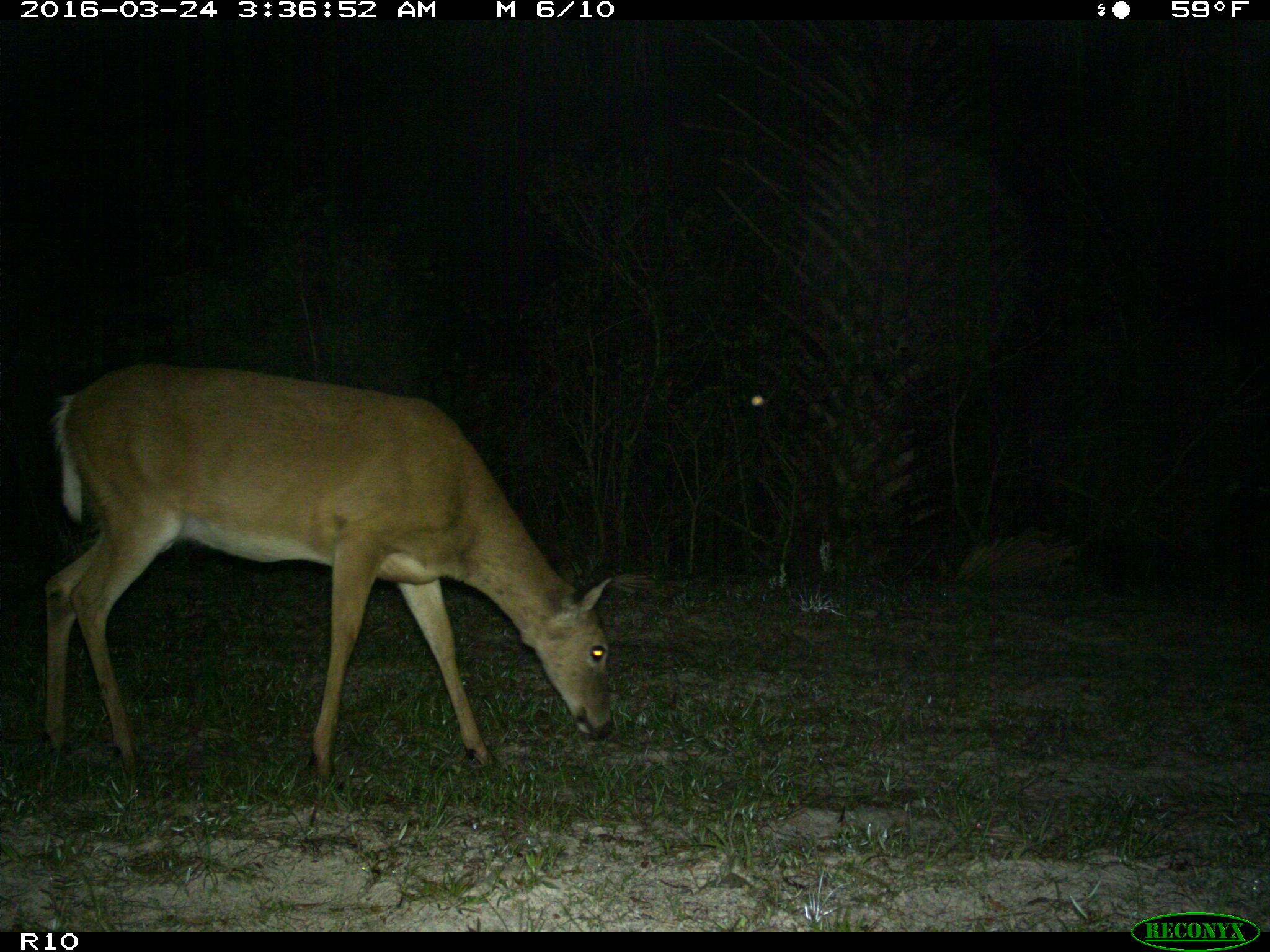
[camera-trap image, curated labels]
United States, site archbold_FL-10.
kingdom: Animalia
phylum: Chordata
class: Mammalia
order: Artiodactyla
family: Cervidae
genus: Odocoileus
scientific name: Odocoileus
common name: deer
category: unidentified deer